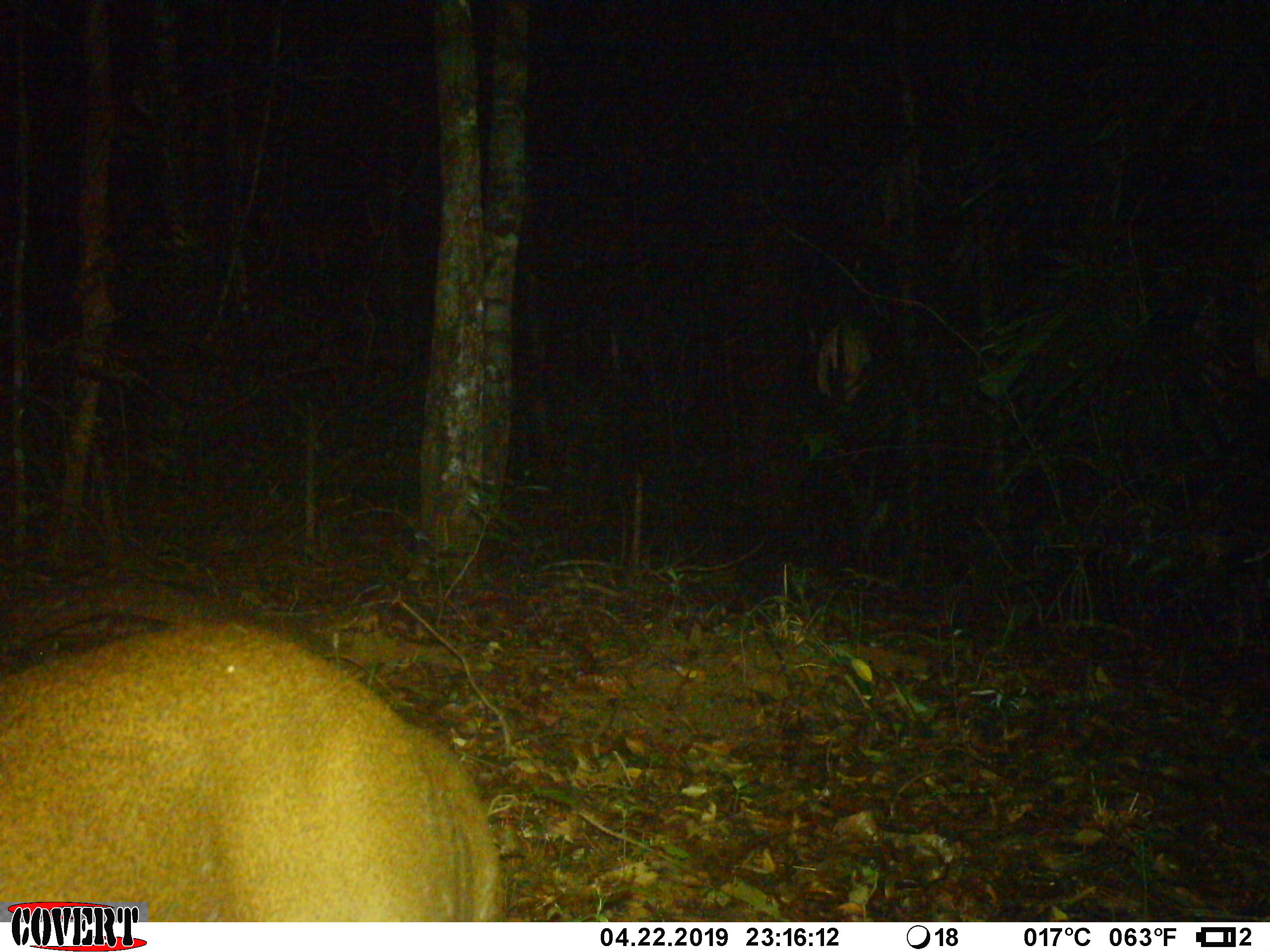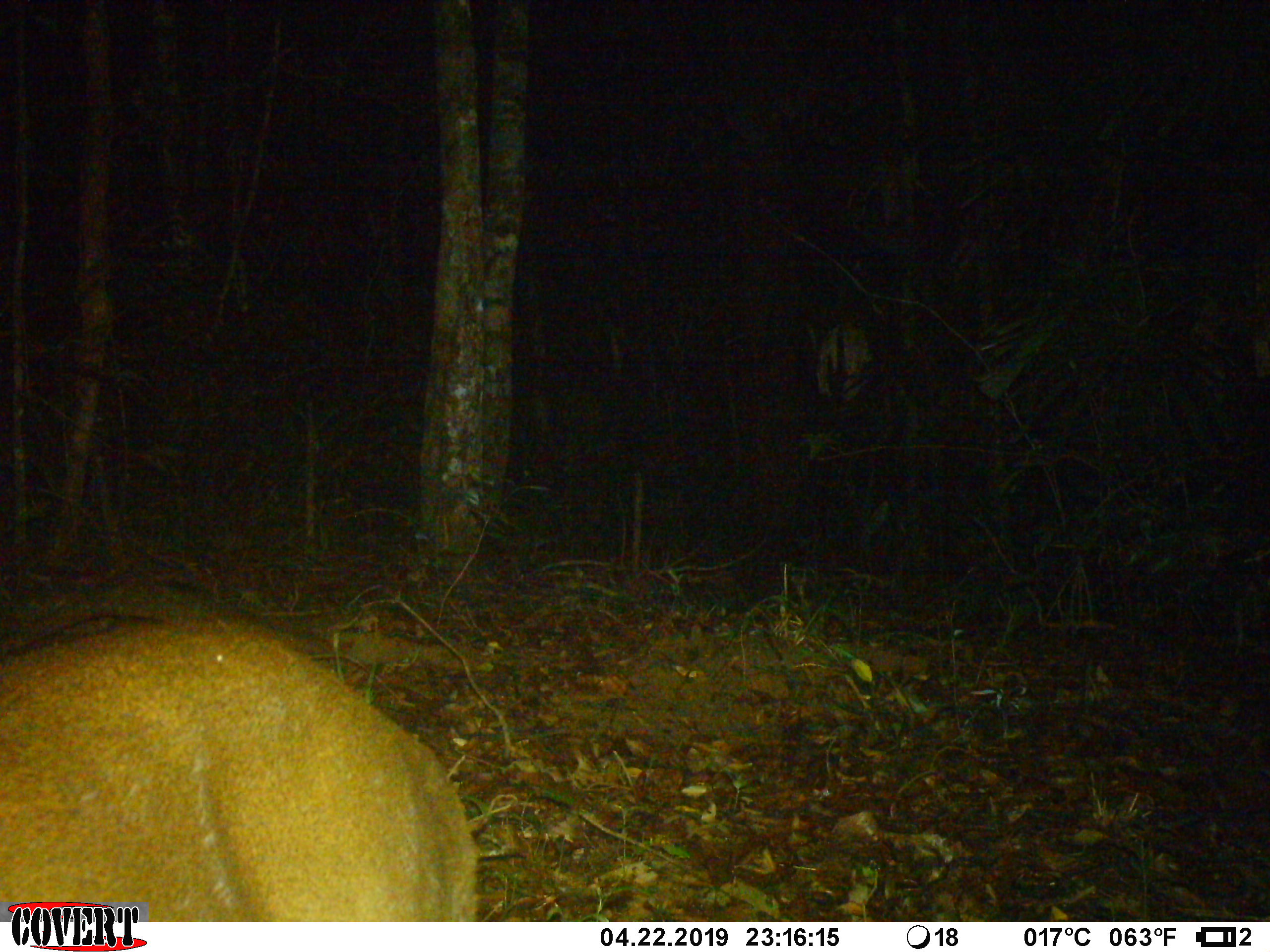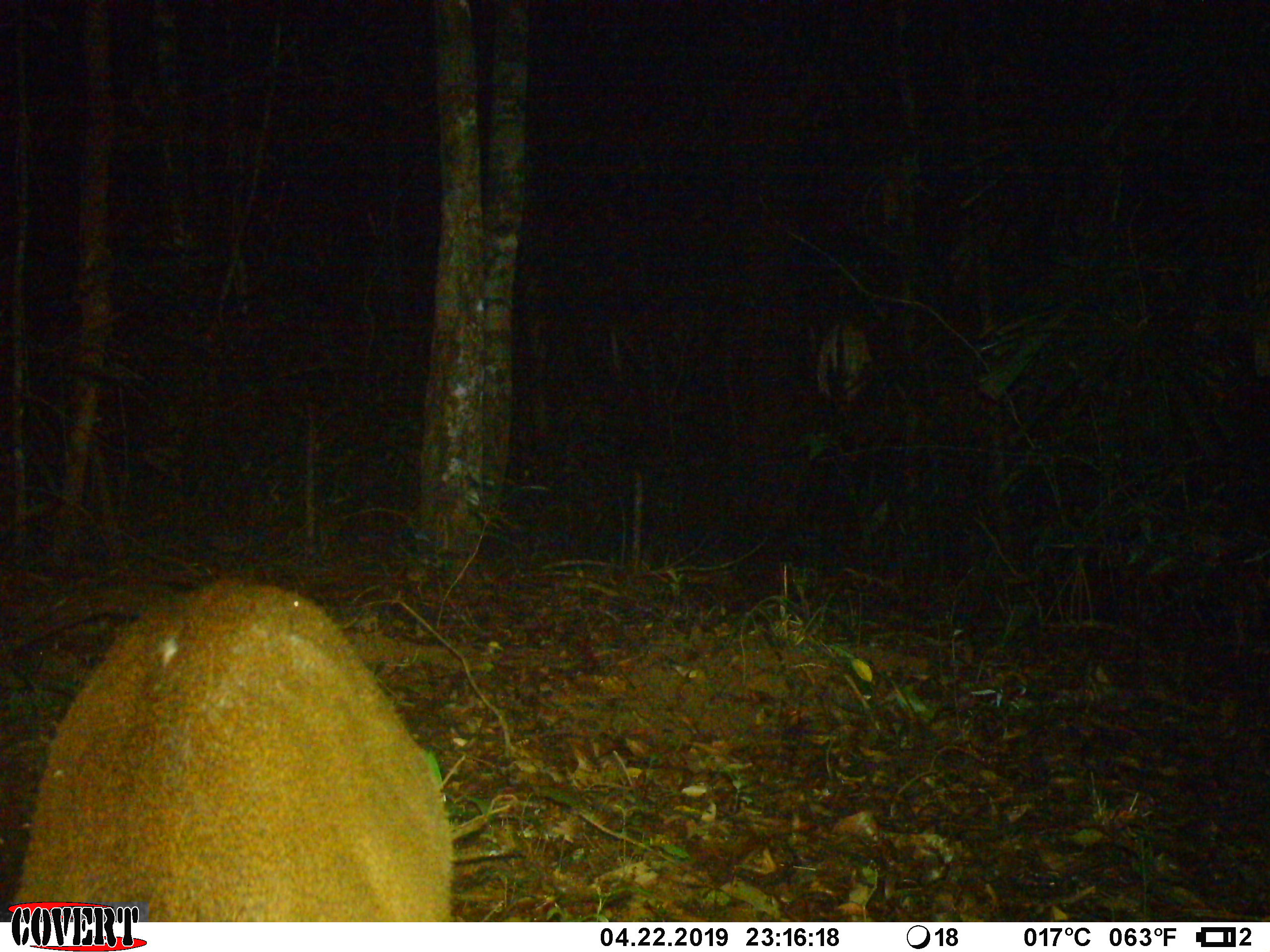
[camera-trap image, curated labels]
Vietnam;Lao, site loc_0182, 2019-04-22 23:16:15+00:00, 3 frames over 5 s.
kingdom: Animalia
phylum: Chordata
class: Mammalia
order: Artiodactyla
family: Cervidae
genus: Muntiacus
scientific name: Muntiacus vuquangensis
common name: large-antlered muntjac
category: large antlered muntjac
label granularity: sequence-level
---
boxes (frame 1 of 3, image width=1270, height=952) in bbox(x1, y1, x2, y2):
large antlered muntjac: bbox(0, 621, 506, 917)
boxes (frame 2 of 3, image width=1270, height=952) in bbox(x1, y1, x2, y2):
large antlered muntjac: bbox(0, 616, 479, 922)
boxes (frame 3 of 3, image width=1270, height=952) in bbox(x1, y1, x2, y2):
large antlered muntjac: bbox(10, 576, 456, 921)